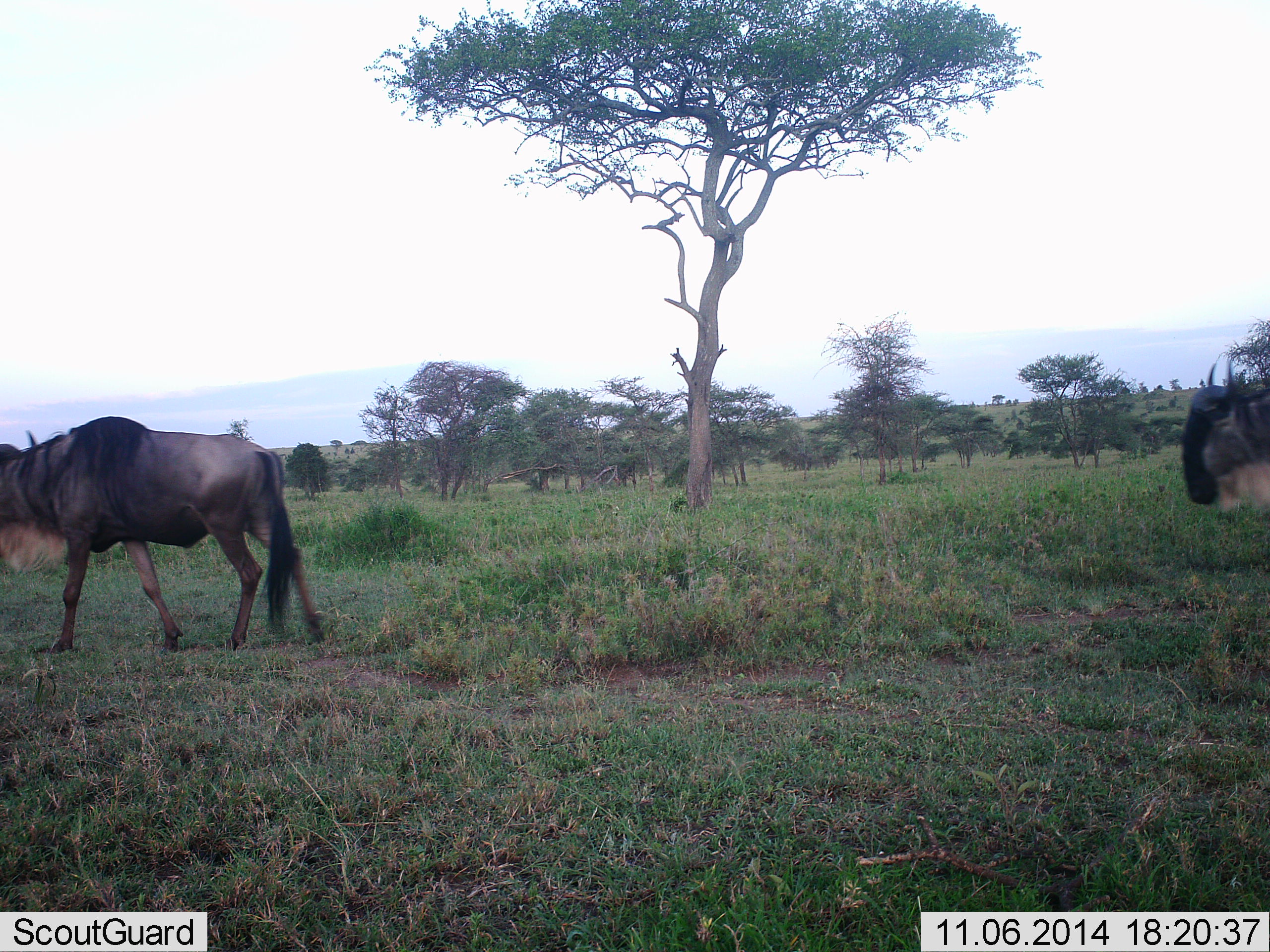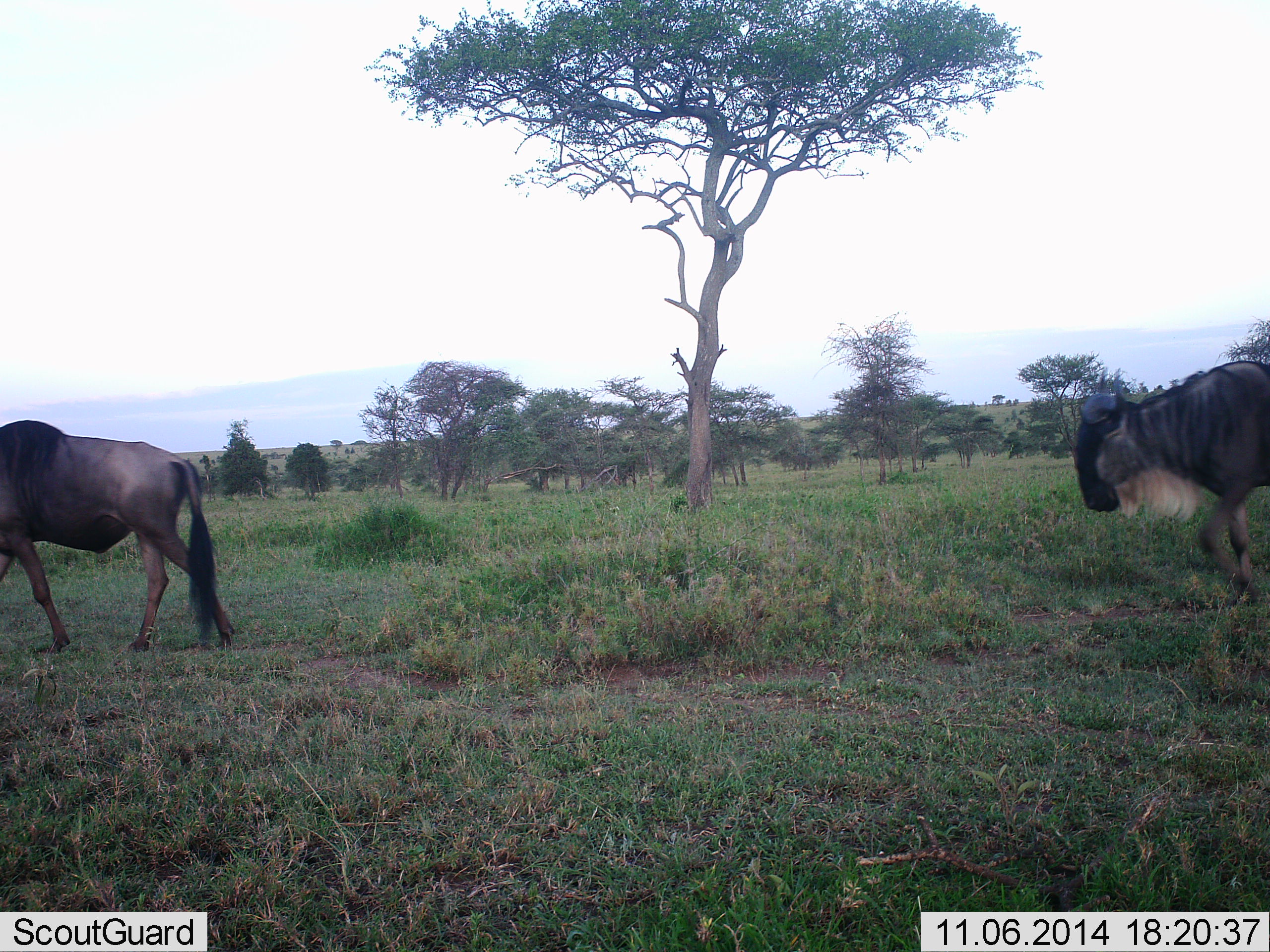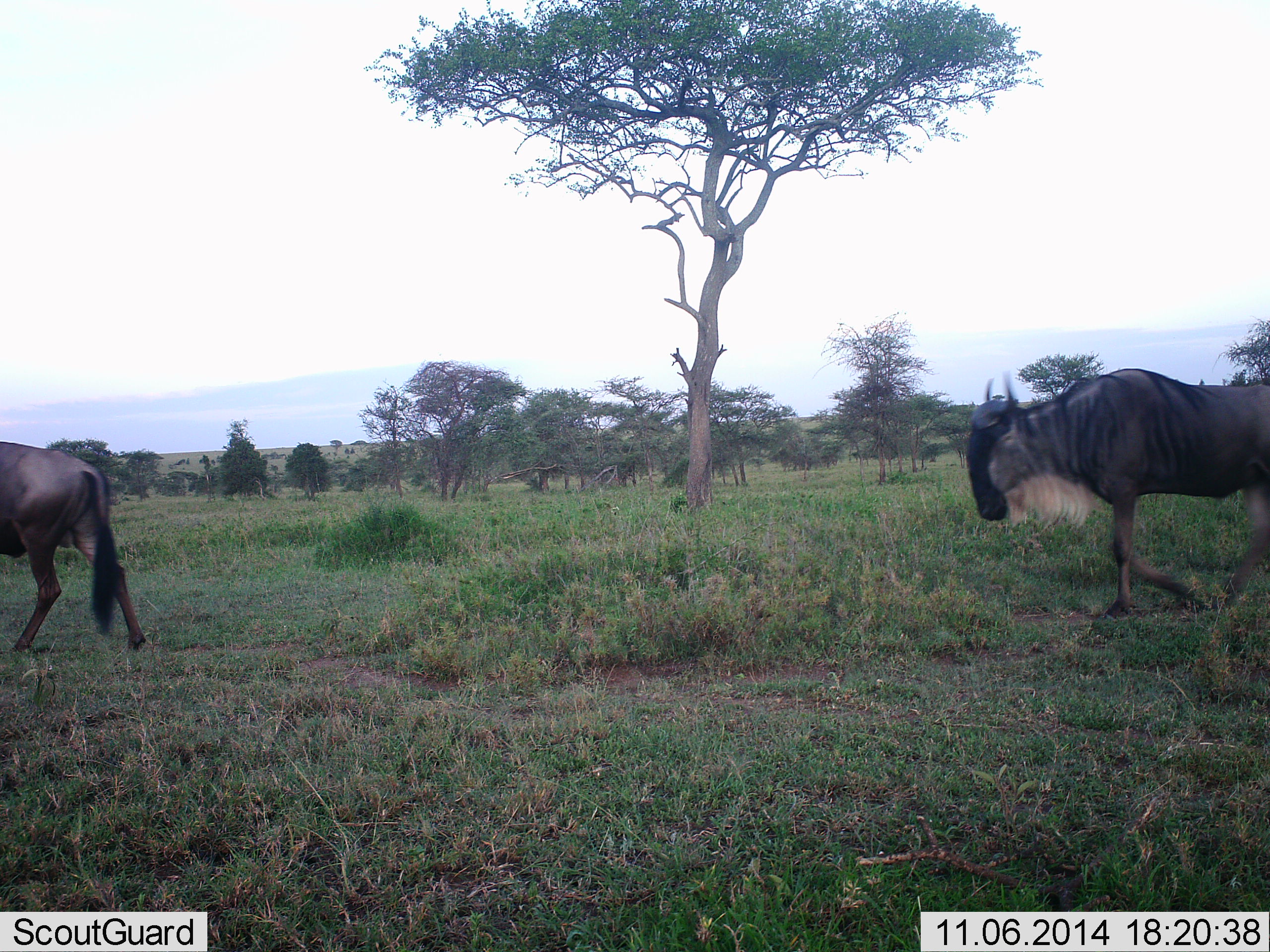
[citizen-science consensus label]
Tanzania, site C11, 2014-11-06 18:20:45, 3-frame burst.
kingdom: Animalia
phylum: Chordata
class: Mammalia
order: Artiodactyla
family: Bovidae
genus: Connochaetes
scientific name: Connochaetes taurinus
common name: blue wildebeest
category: wildebeest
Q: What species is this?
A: Wildebeest (blue wildebeest) (Connochaetes taurinus).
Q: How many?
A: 2.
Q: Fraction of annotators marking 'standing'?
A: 0%.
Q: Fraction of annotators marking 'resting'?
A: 0%.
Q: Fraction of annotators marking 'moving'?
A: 100%.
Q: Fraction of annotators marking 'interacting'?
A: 0%.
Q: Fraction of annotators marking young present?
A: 0%.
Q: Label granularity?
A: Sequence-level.